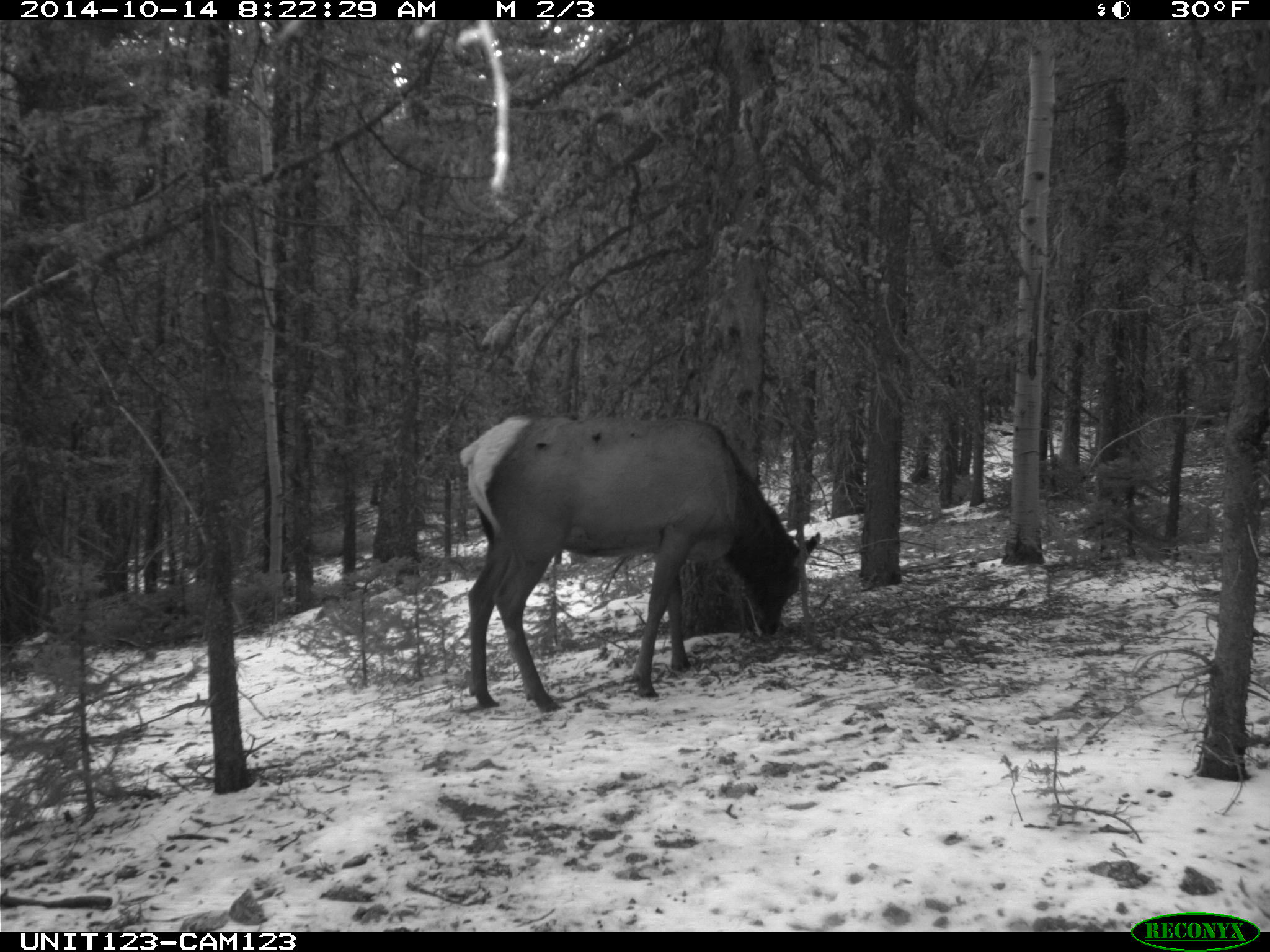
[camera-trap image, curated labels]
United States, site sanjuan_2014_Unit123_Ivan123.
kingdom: Animalia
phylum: Chordata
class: Mammalia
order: Artiodactyla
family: Cervidae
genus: Cervus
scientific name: Cervus elaphus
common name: red deer